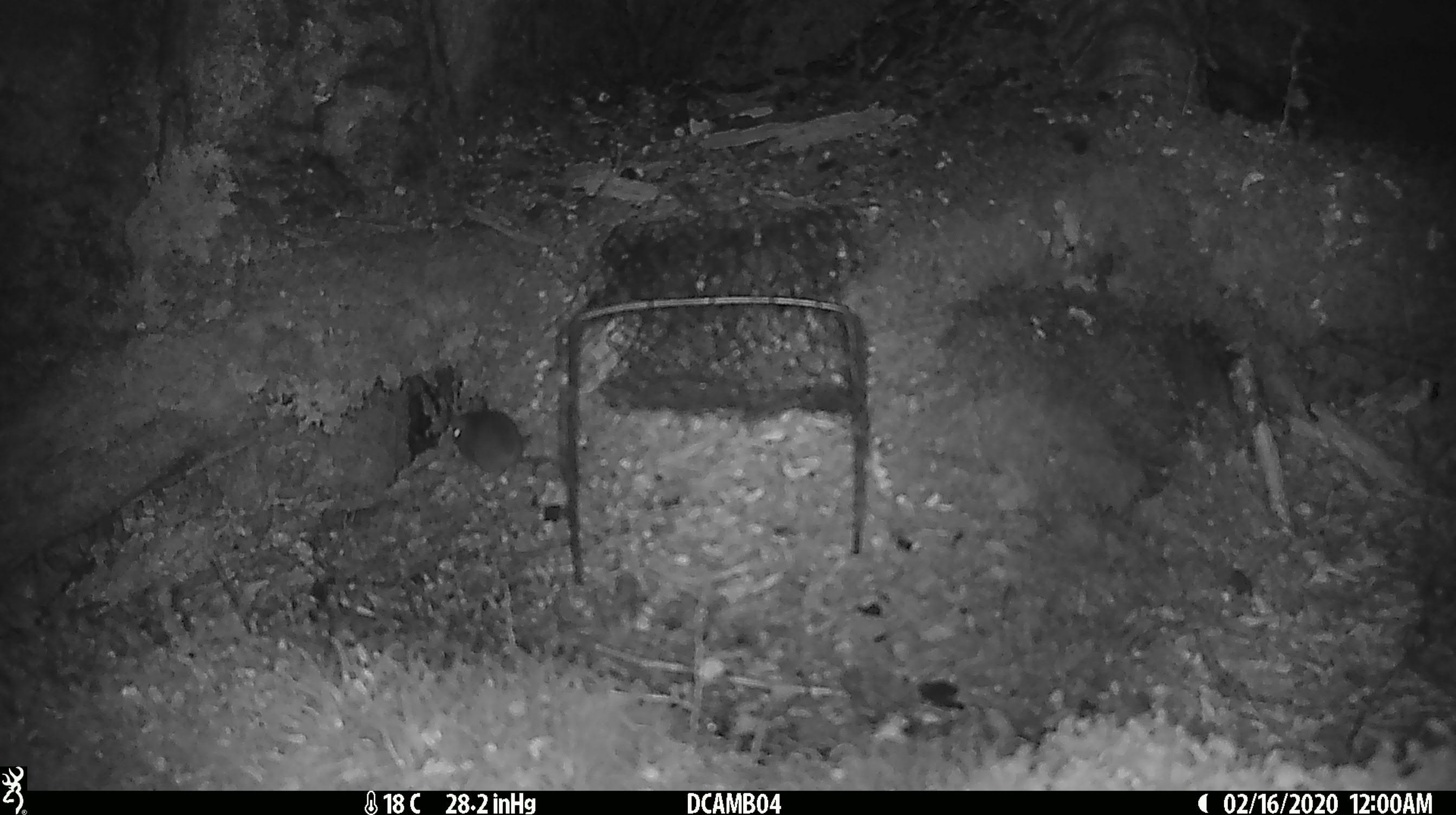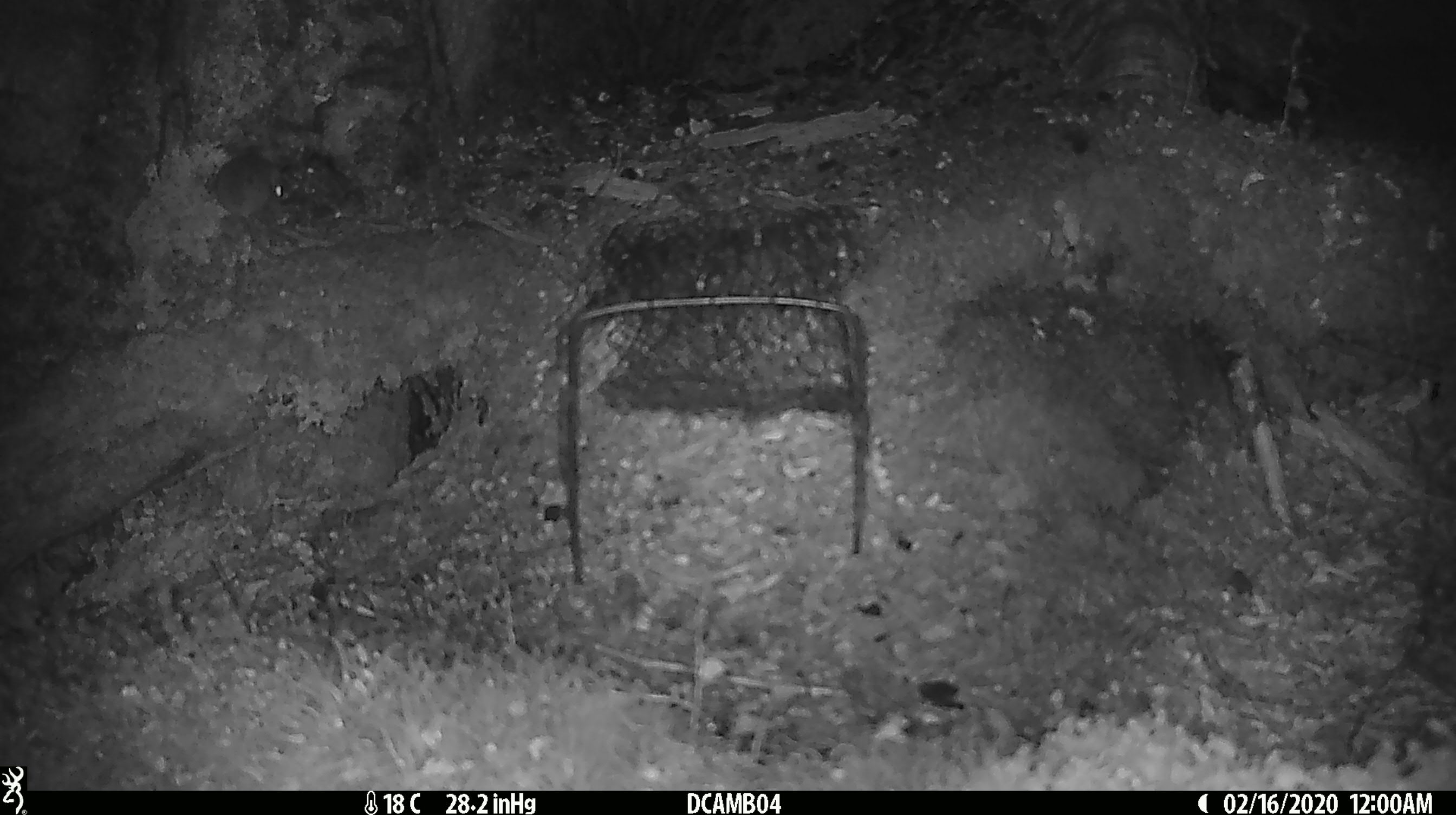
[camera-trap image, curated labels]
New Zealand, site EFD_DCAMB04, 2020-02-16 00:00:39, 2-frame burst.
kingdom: Animalia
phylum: Chordata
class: Mammalia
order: Rodentia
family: Muridae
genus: Mus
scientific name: Mus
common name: mouse